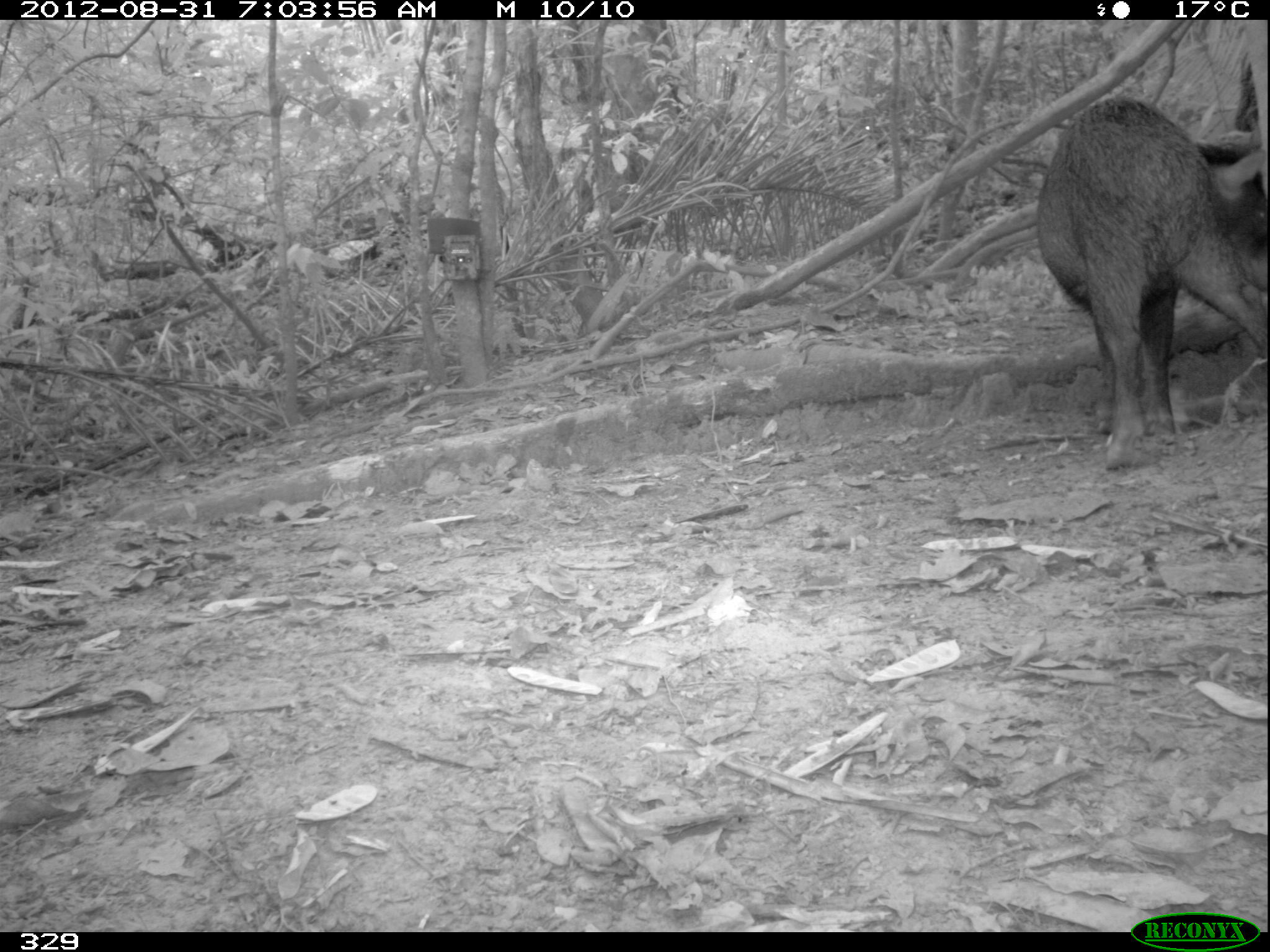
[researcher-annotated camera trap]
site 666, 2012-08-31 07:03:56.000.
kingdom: Animalia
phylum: Chordata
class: Mammalia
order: Artiodactyla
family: Tayassuidae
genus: Tayassu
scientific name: Tayassu pecari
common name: white-lipped peccary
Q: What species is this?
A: Tayassu pecari (white-lipped peccary).